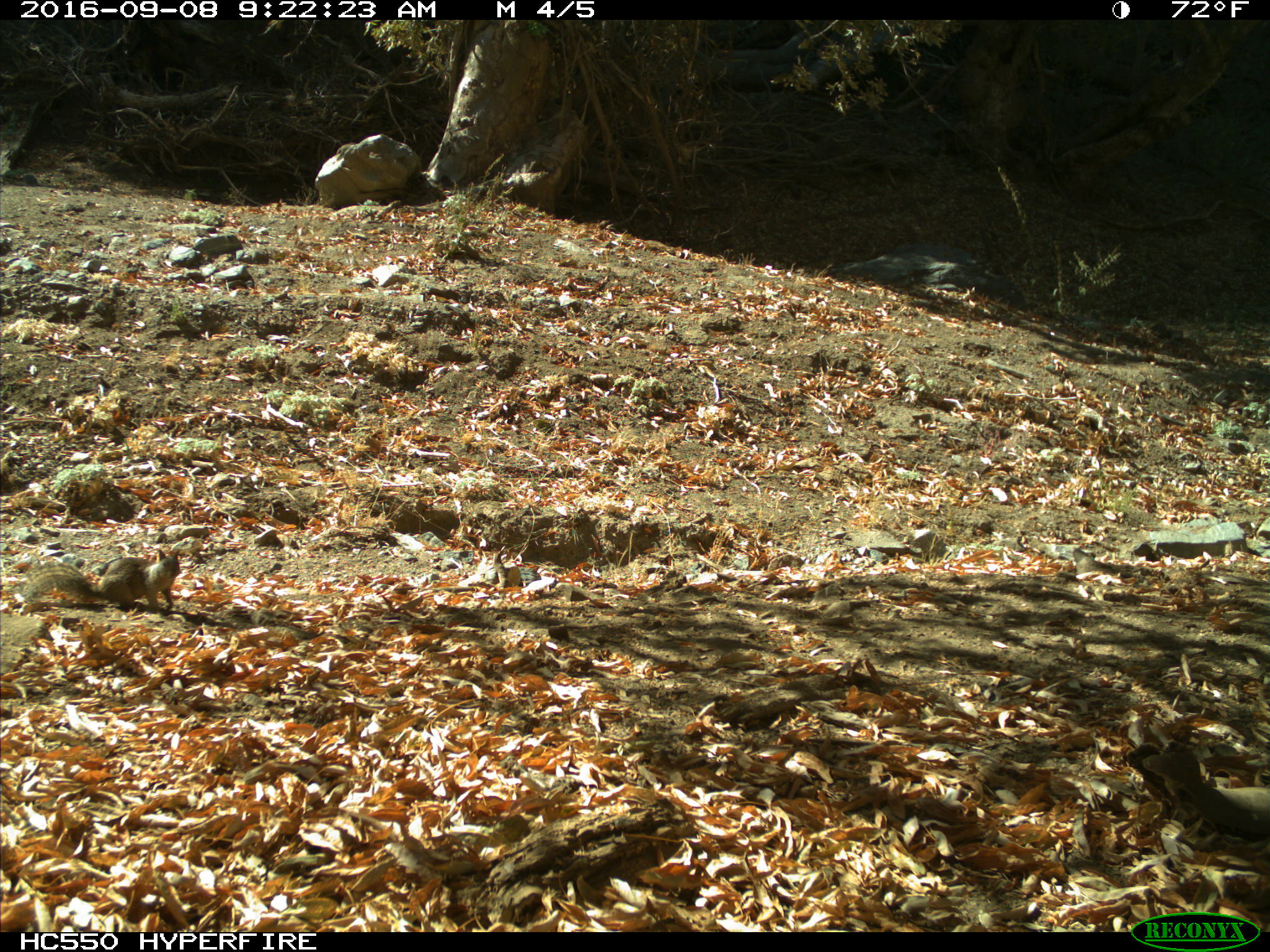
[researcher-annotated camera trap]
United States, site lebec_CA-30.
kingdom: Animalia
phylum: Chordata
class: Mammalia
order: Rodentia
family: Sciuridae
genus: Otospermophilus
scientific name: Otospermophilus beecheyi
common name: california ground squirrel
Otospermophilus beecheyi (california ground squirrel).